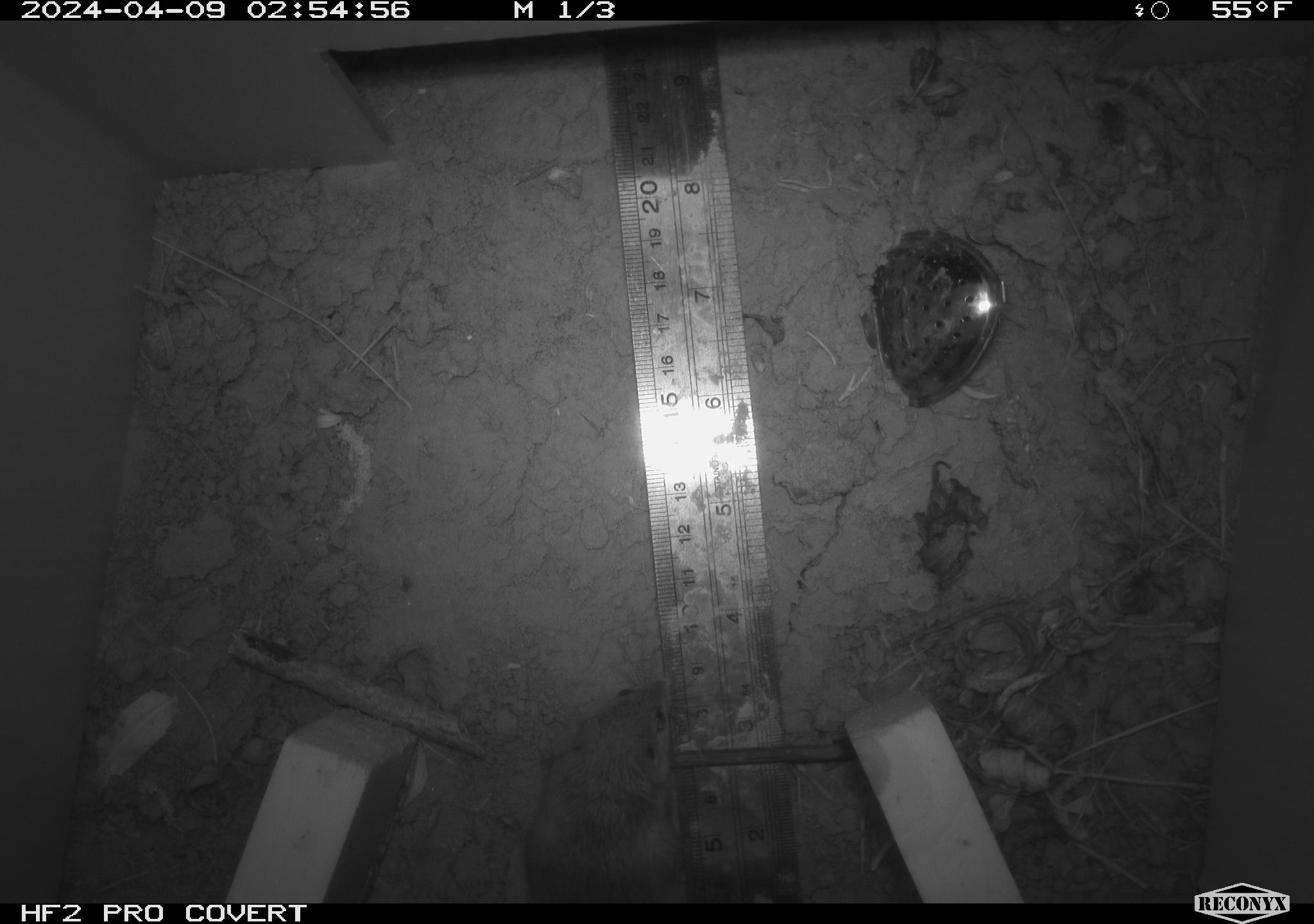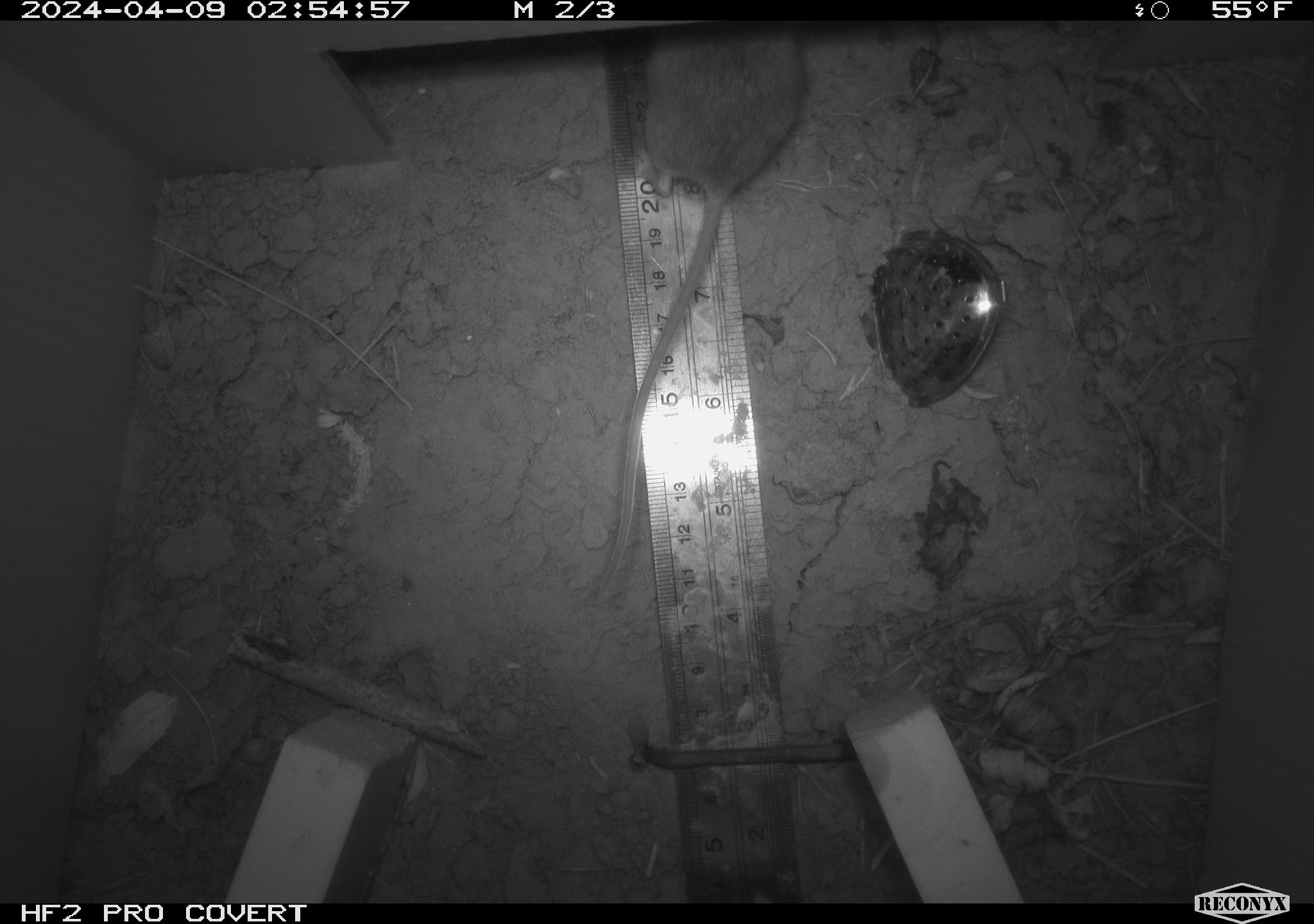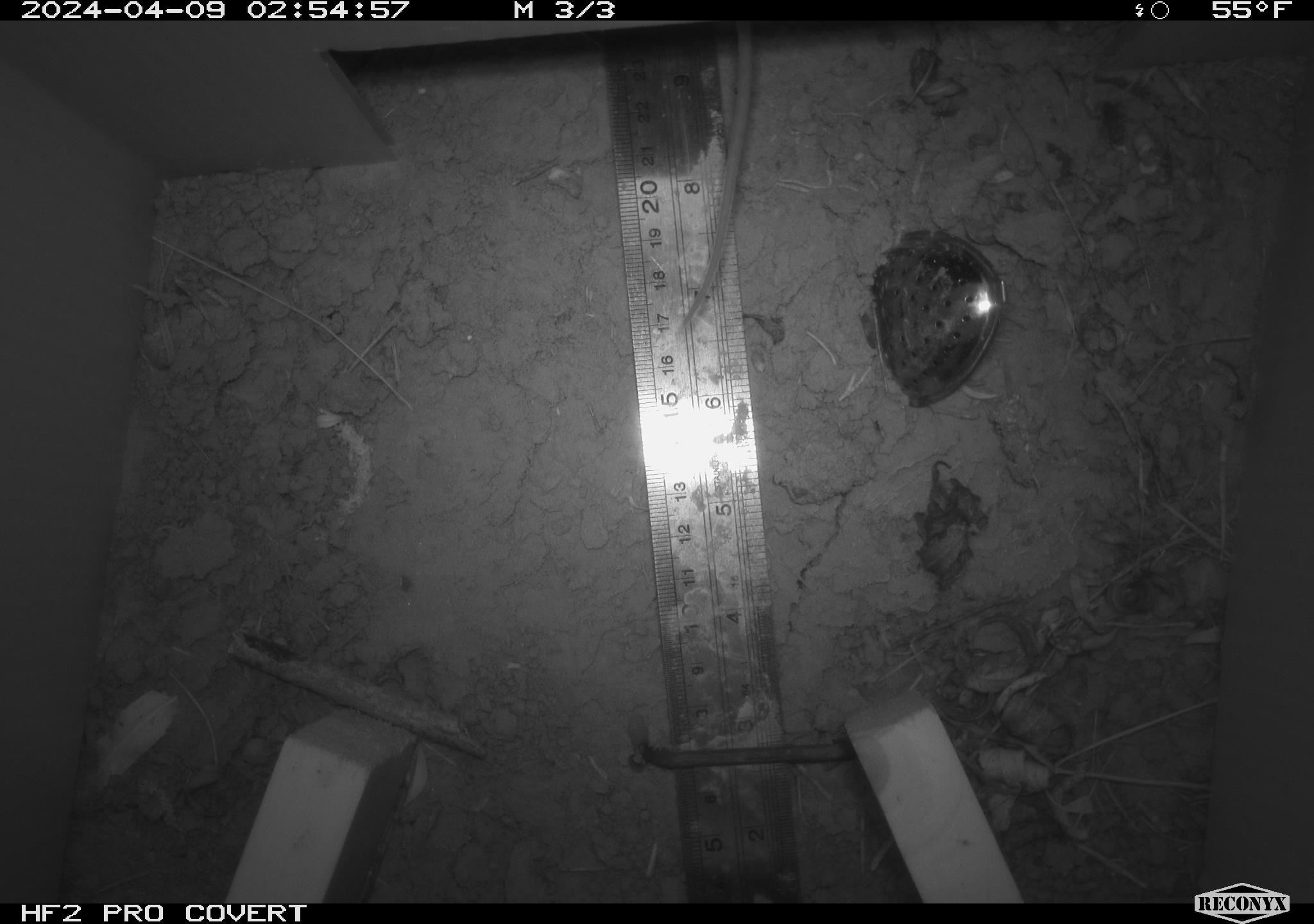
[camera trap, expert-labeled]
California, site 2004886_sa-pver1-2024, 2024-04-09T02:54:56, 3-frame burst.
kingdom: Animalia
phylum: Chordata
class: Mammalia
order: Rodentia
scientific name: Rodentia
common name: mouse species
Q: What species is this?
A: Mouse species (Rodentia).